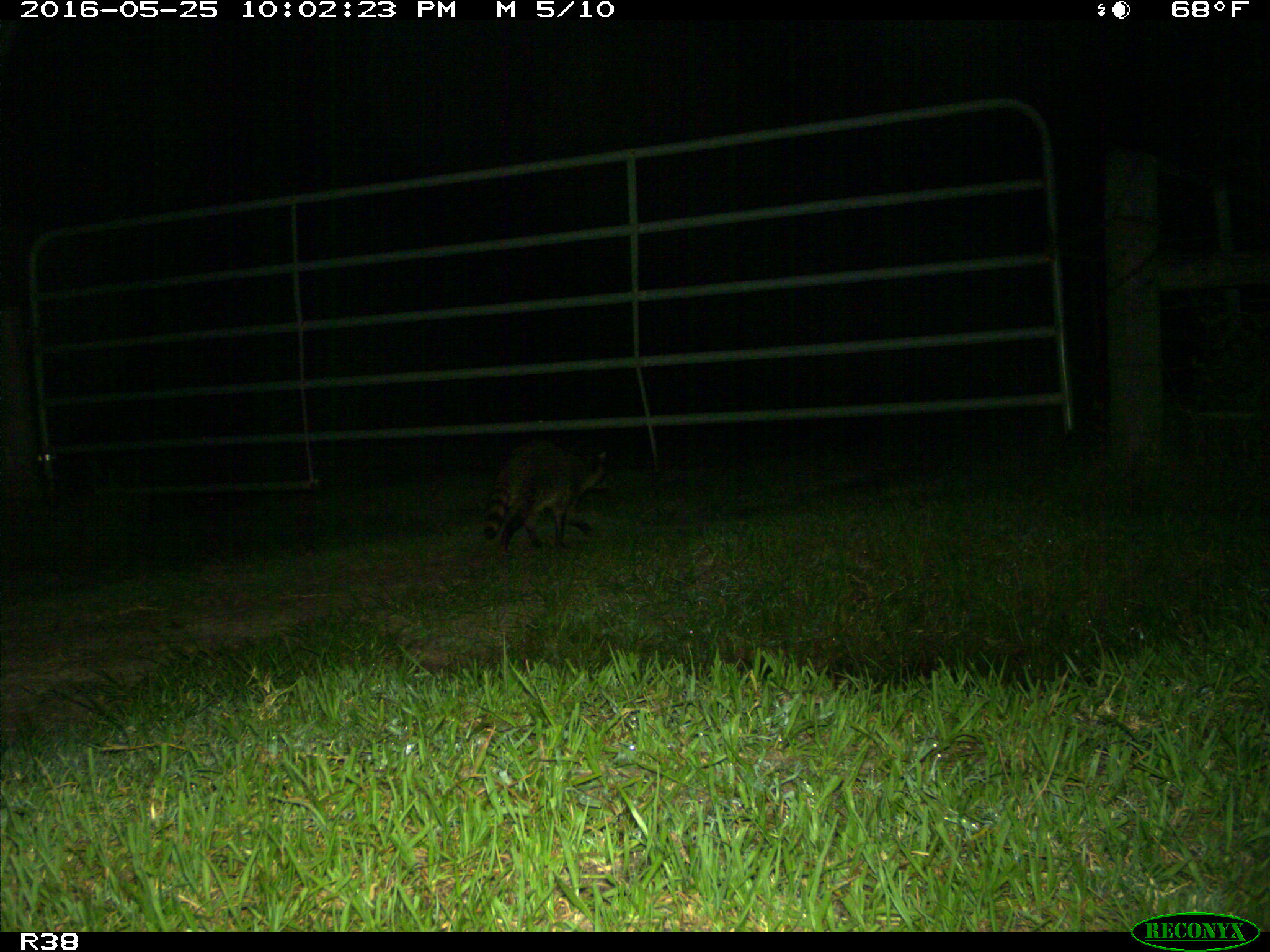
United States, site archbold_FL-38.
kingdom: Animalia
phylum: Chordata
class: Mammalia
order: Carnivora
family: Procyonidae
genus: Procyon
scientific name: Procyon lotor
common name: common raccoon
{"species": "Procyon lotor (common raccoon)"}